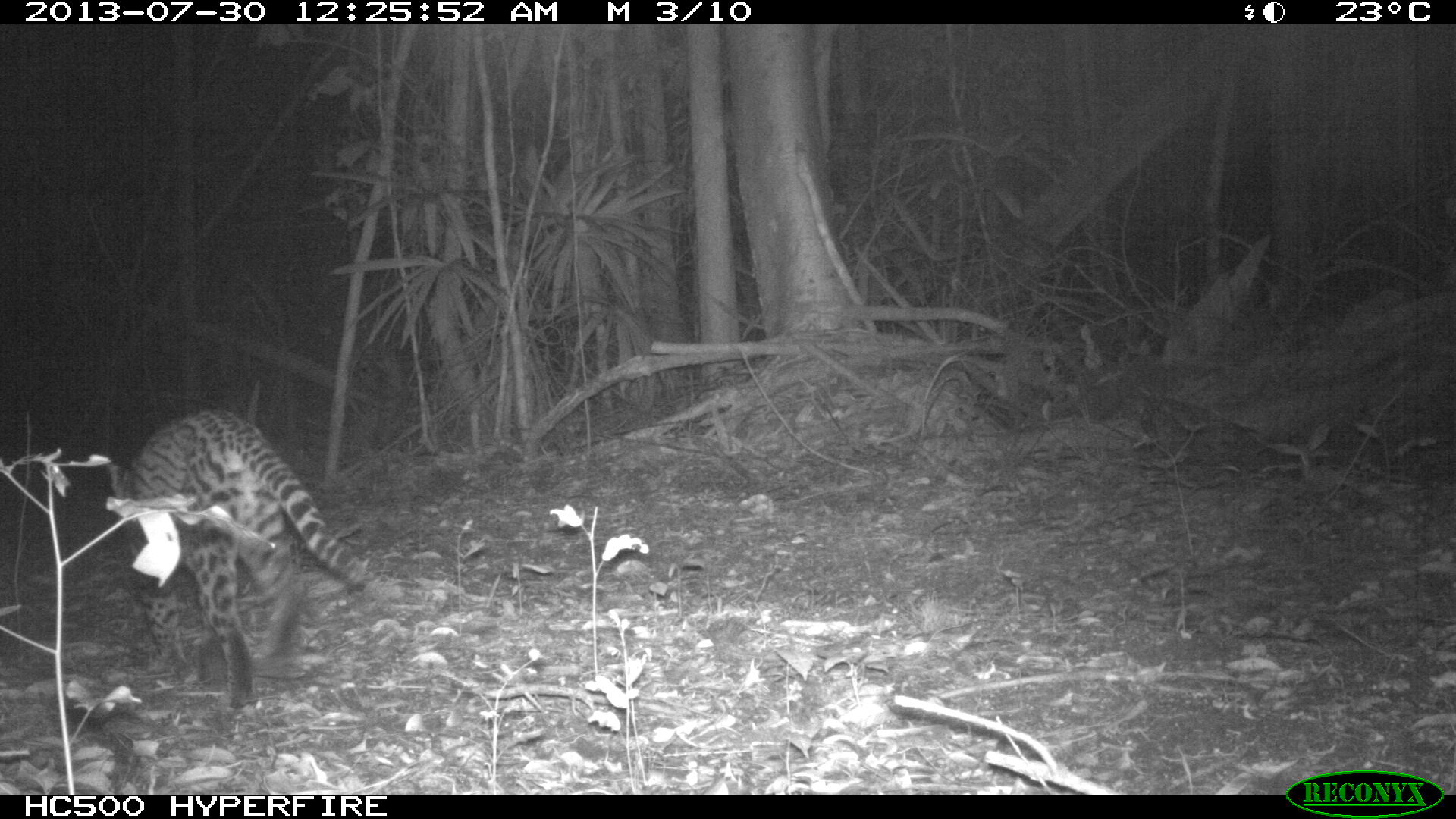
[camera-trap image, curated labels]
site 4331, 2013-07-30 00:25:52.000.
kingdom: Animalia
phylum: Chordata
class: Mammalia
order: Carnivora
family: Felidae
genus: Leopardus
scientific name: Leopardus pardalis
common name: ocelot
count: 1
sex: female